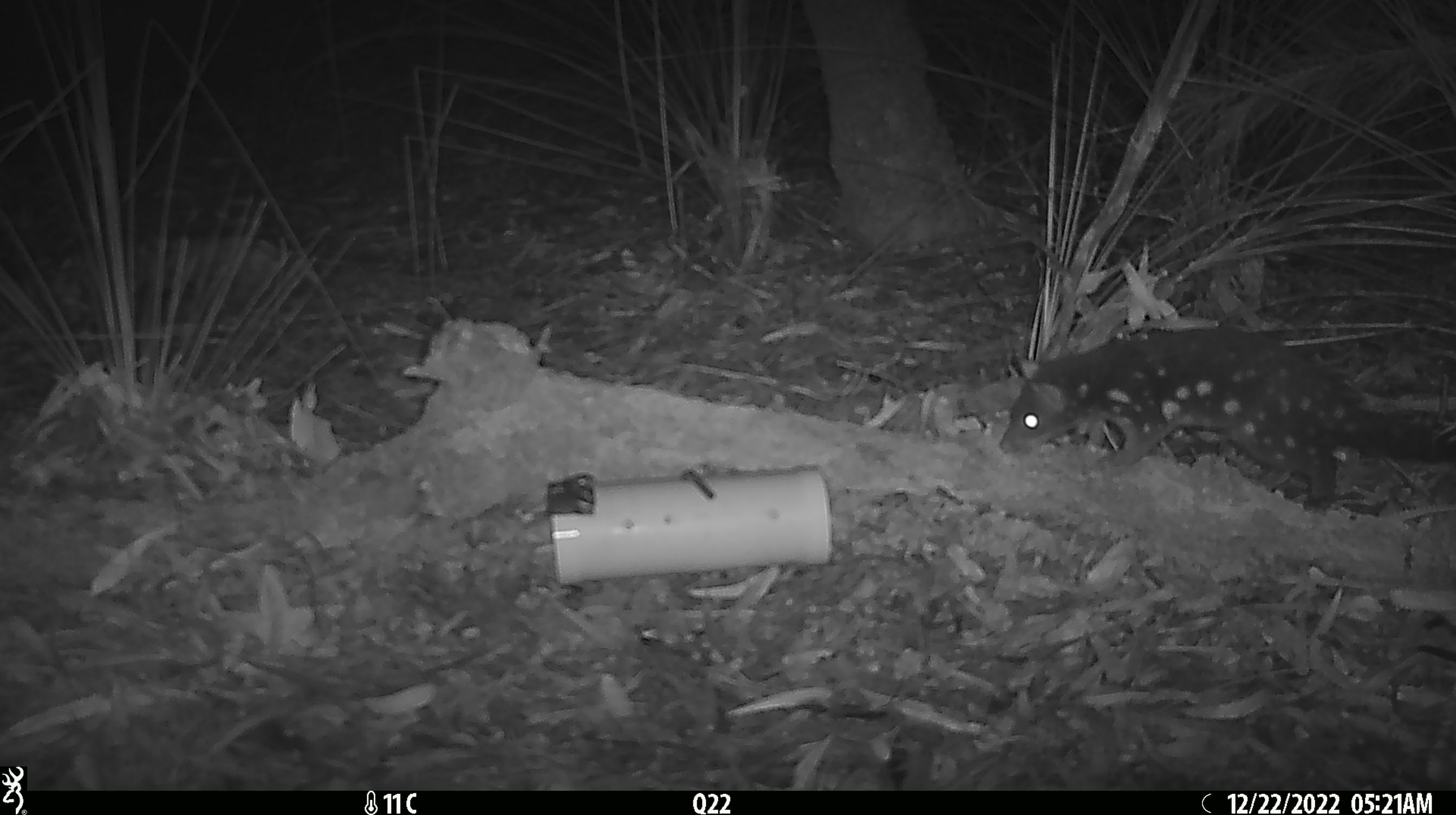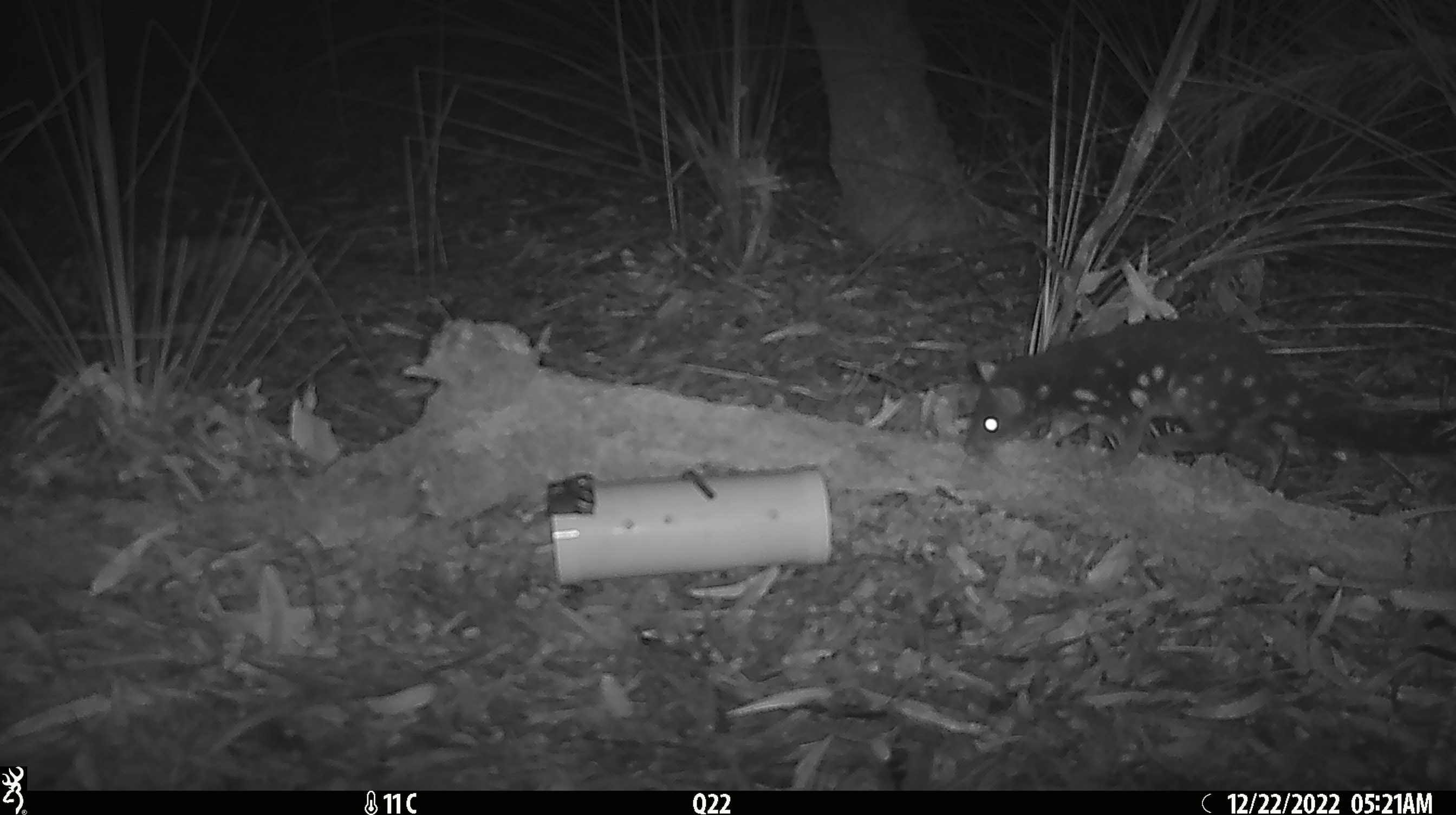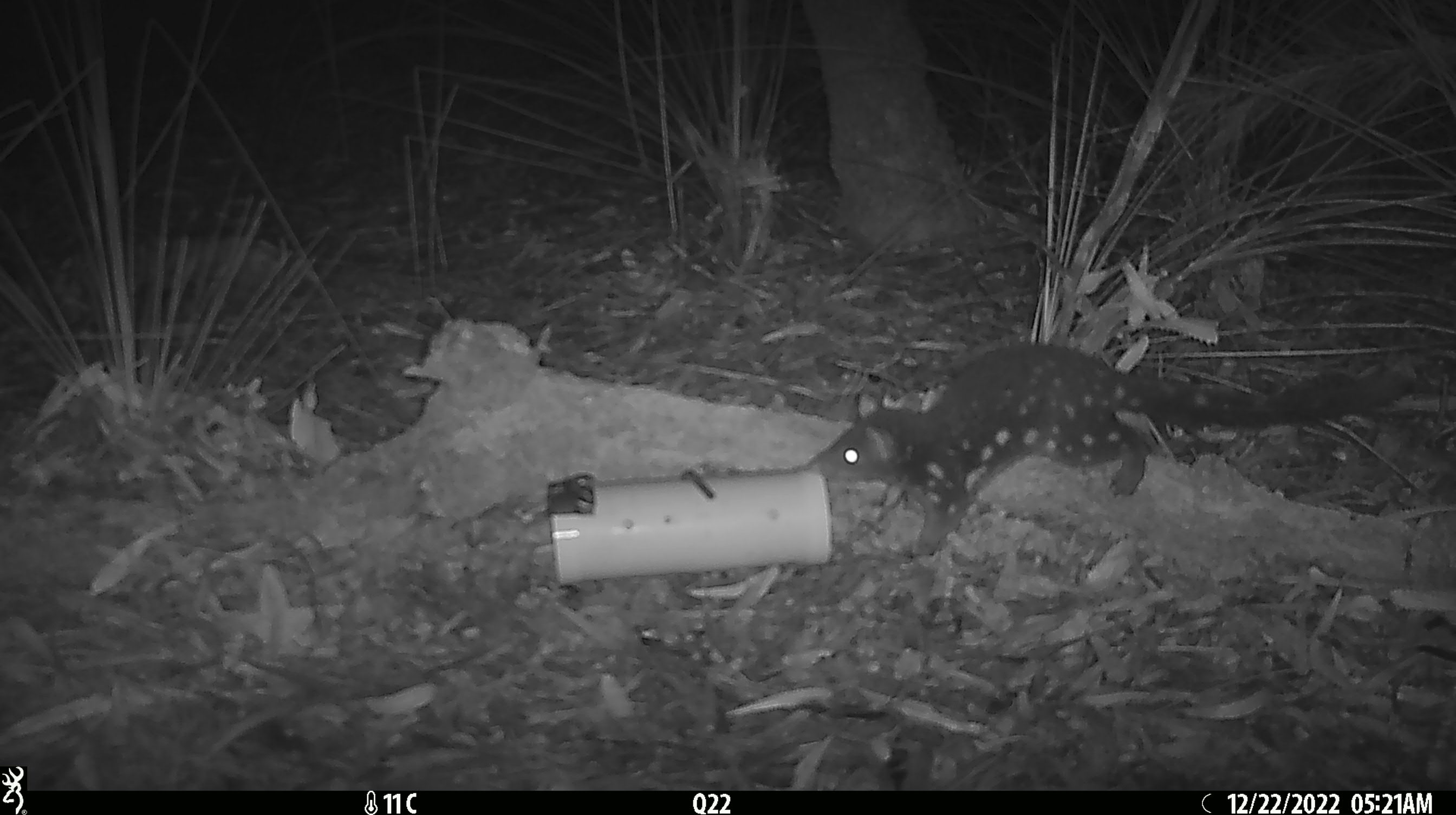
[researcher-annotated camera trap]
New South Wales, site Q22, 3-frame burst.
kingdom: Animalia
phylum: Chordata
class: Mammalia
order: Dasyuromorphia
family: Dasyuridae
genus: Dasyurus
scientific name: Dasyurus maculatus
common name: spotted-tailed quoll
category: quoll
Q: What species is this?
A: Quoll (spotted-tailed quoll) (Dasyurus maculatus).